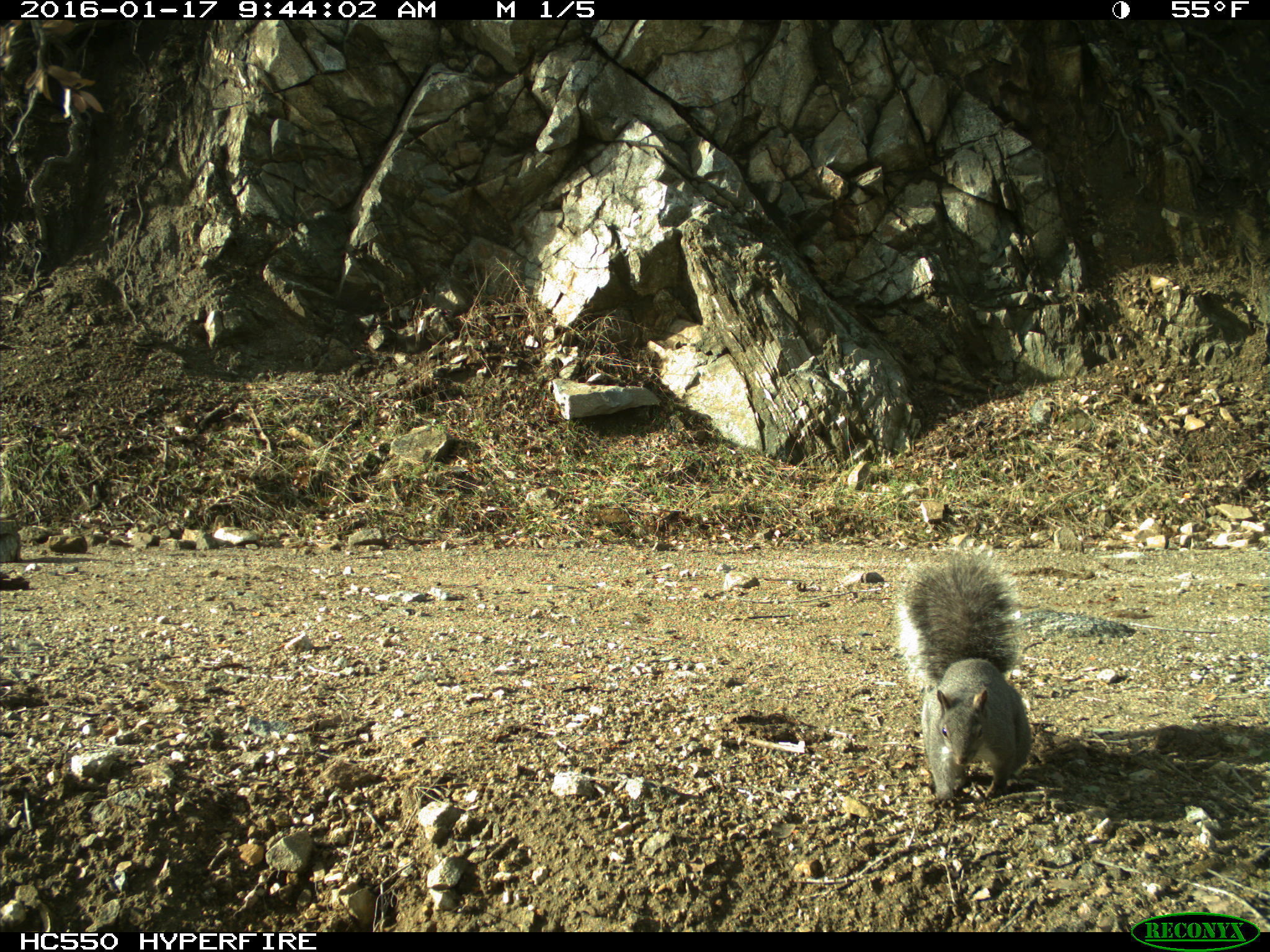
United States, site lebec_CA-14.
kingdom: Animalia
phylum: Chordata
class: Mammalia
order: Rodentia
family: Sciuridae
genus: Sciurus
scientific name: Sciurus carolinensis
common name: eastern gray squirrel